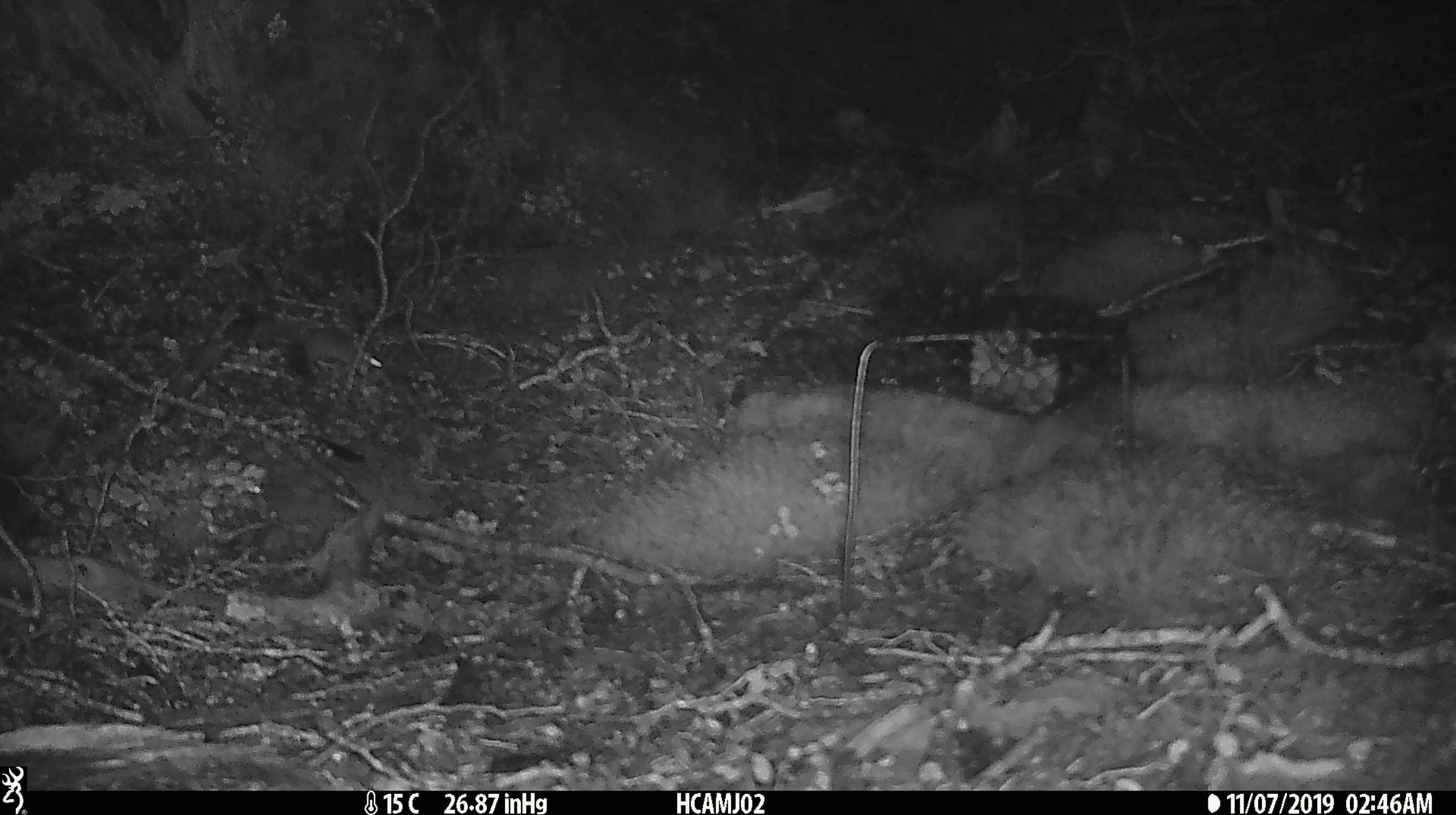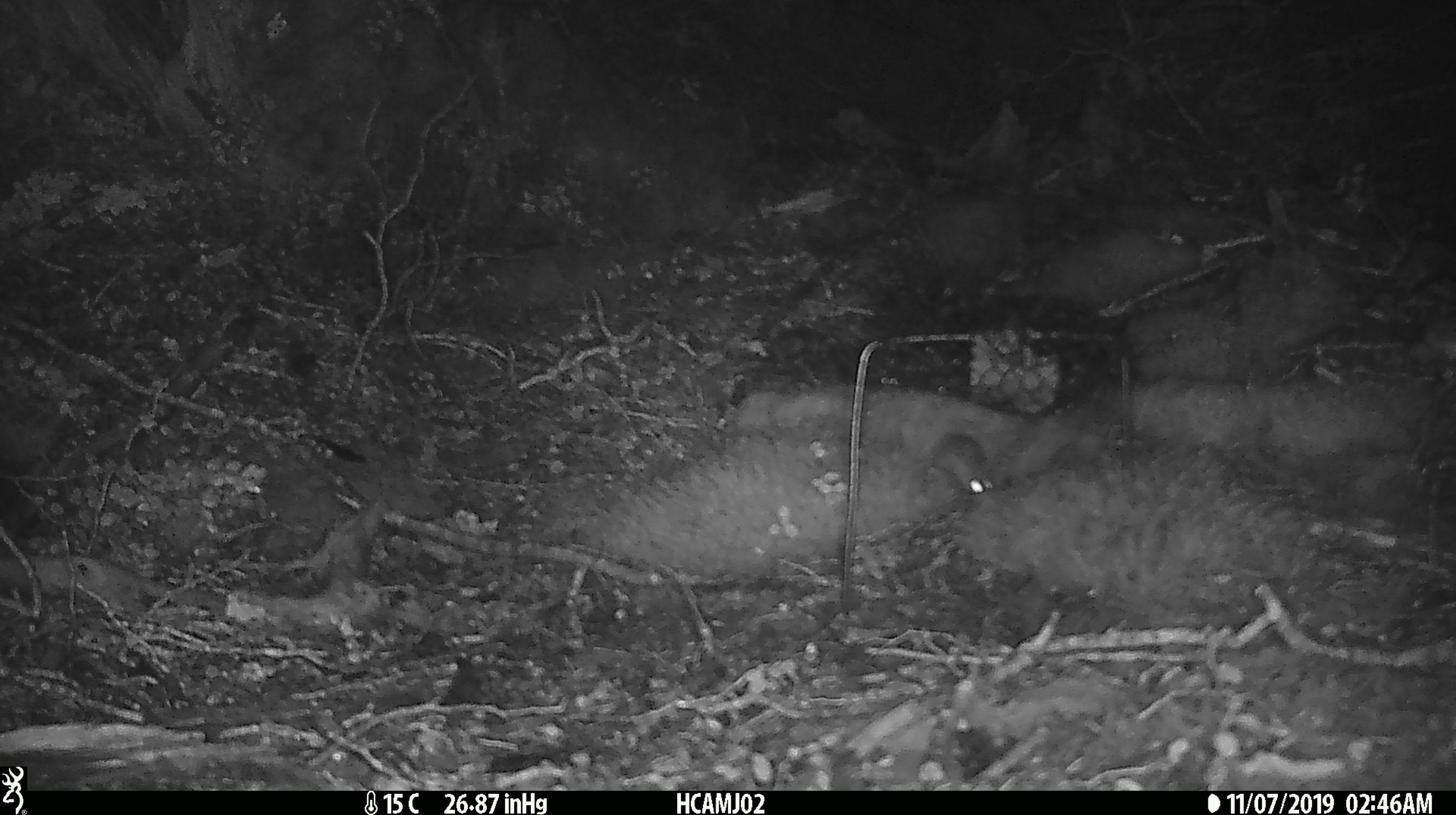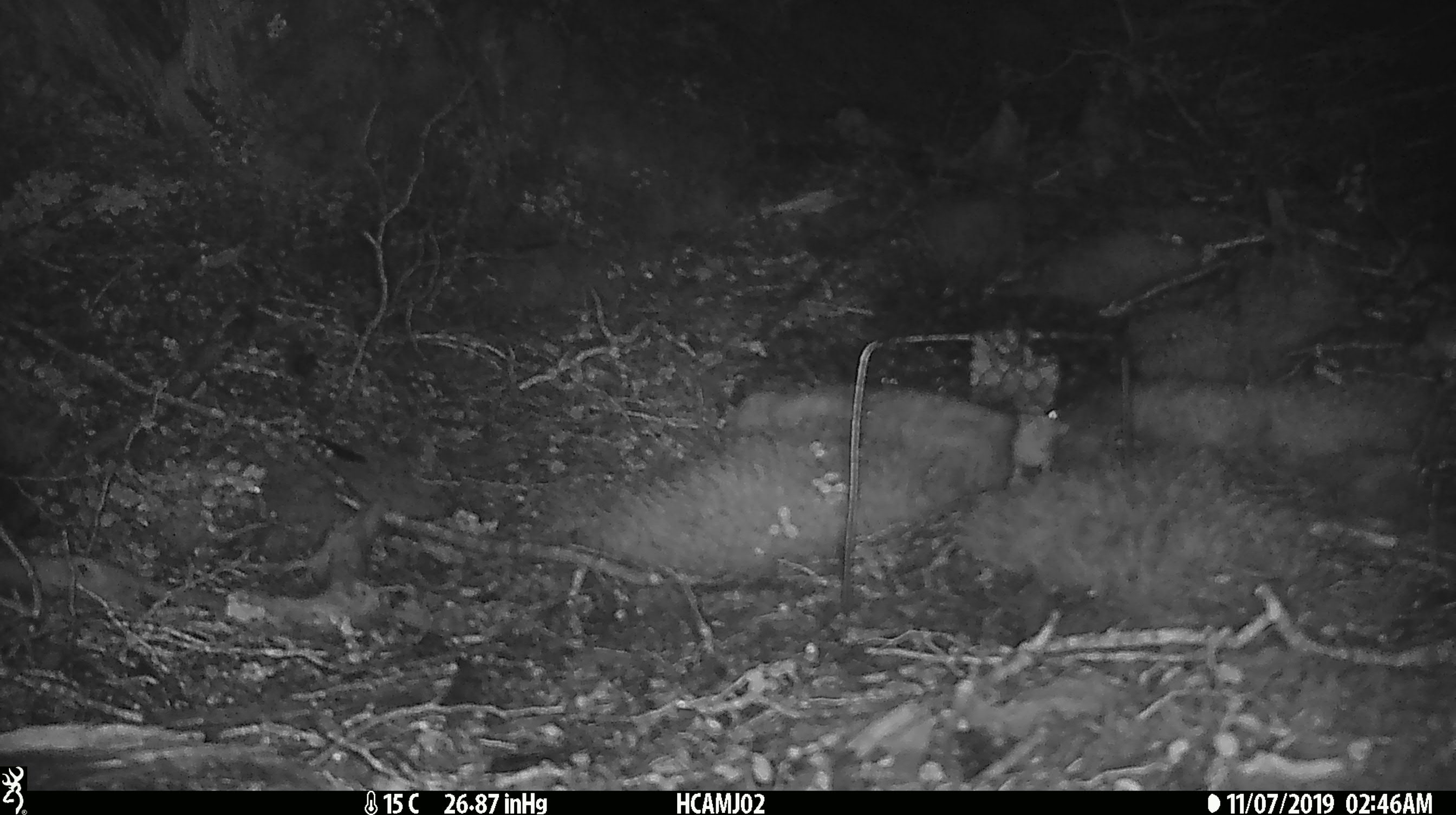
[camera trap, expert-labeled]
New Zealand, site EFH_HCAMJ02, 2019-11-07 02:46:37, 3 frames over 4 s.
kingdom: Animalia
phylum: Chordata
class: Mammalia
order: Rodentia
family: Muridae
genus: Mus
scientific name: Mus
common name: mouse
Mouse (Mus).